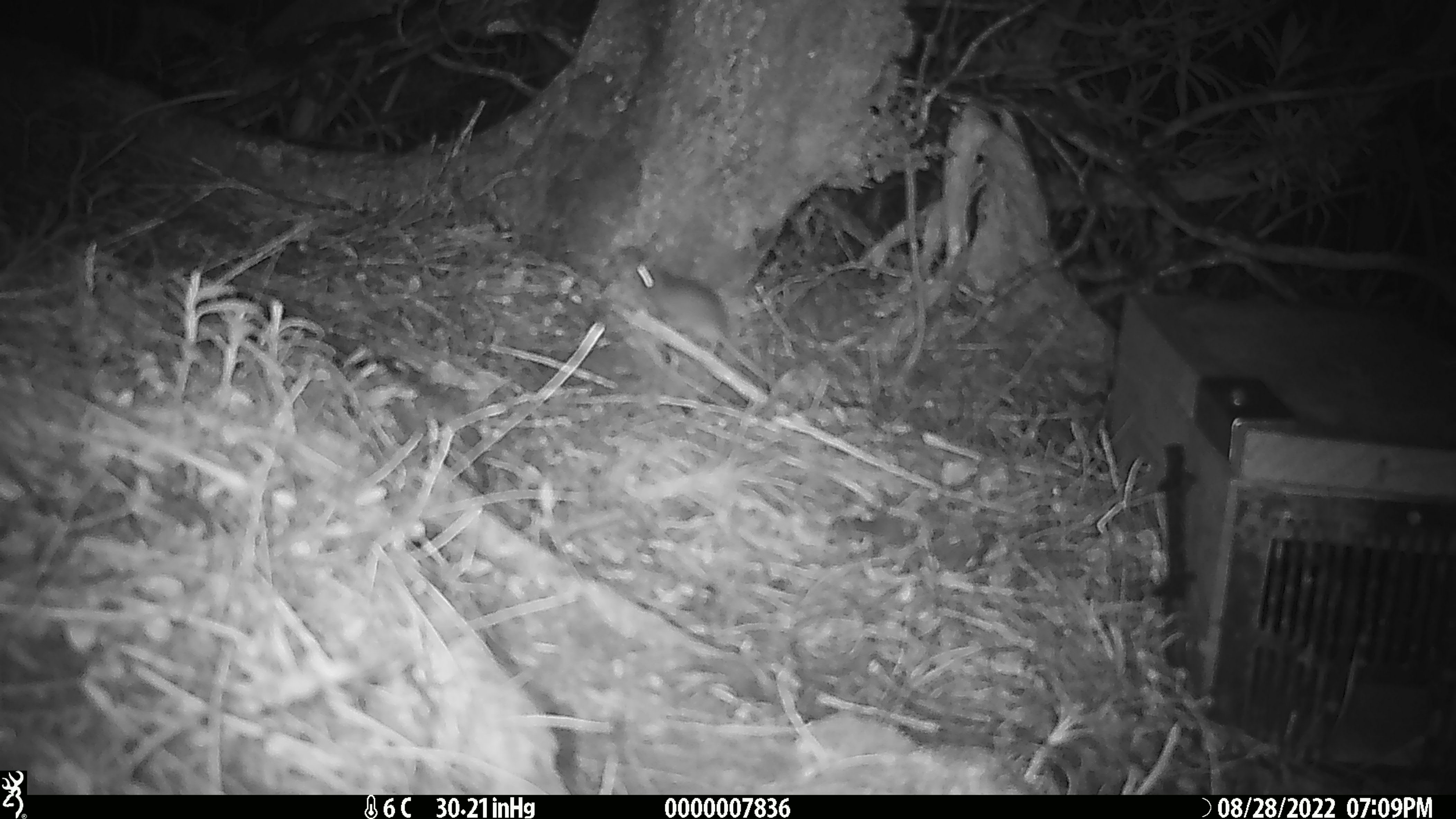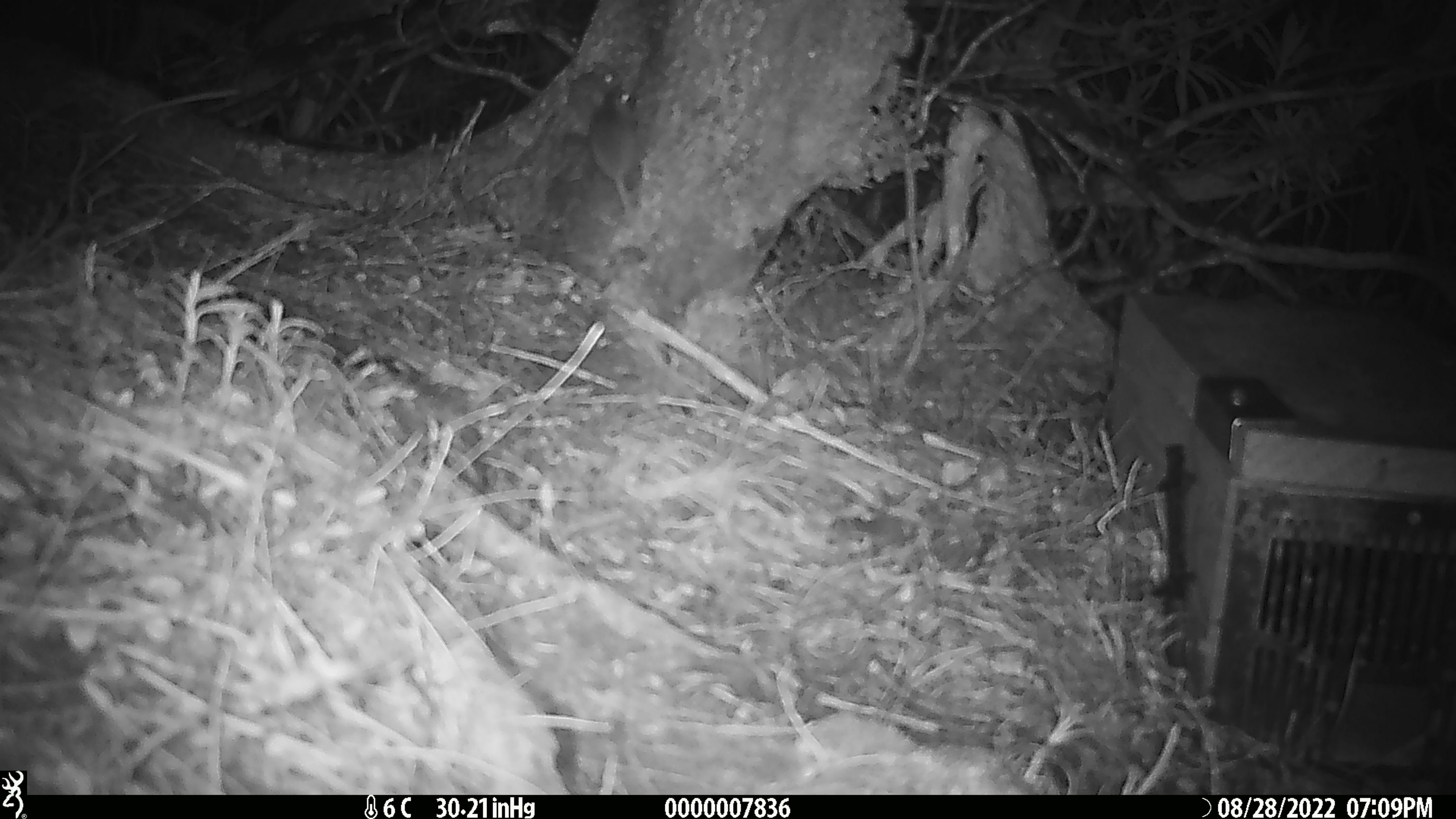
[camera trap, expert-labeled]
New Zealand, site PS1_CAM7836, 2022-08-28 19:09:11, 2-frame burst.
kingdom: Animalia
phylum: Chordata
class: Mammalia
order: Rodentia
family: Muridae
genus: Mus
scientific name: Mus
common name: mouse